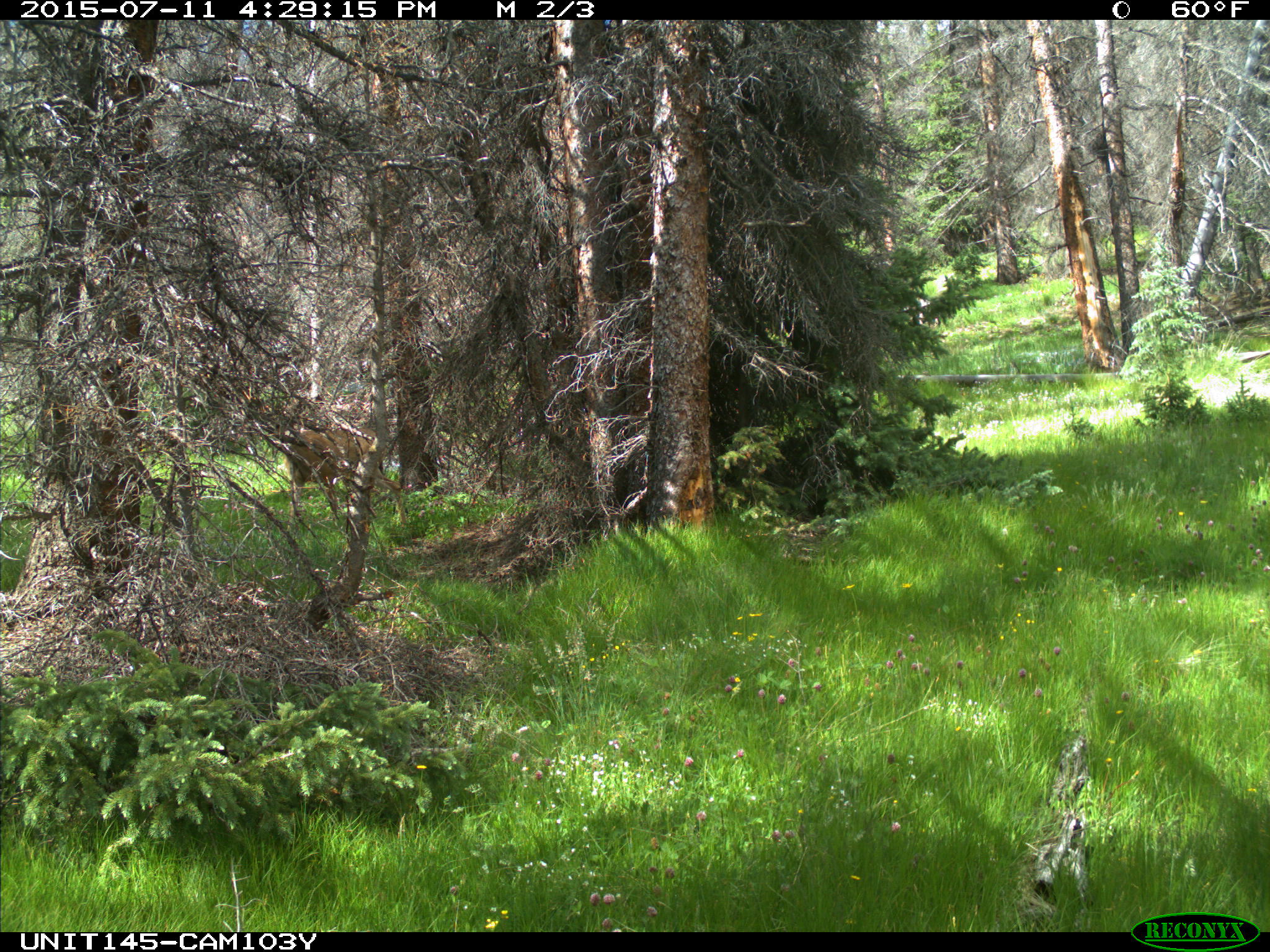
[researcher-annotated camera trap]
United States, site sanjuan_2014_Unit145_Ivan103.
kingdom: Animalia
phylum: Chordata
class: Mammalia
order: Artiodactyla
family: Cervidae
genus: Odocoileus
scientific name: Odocoileus hemionus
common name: mule deer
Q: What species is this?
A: Odocoileus hemionus (mule deer).